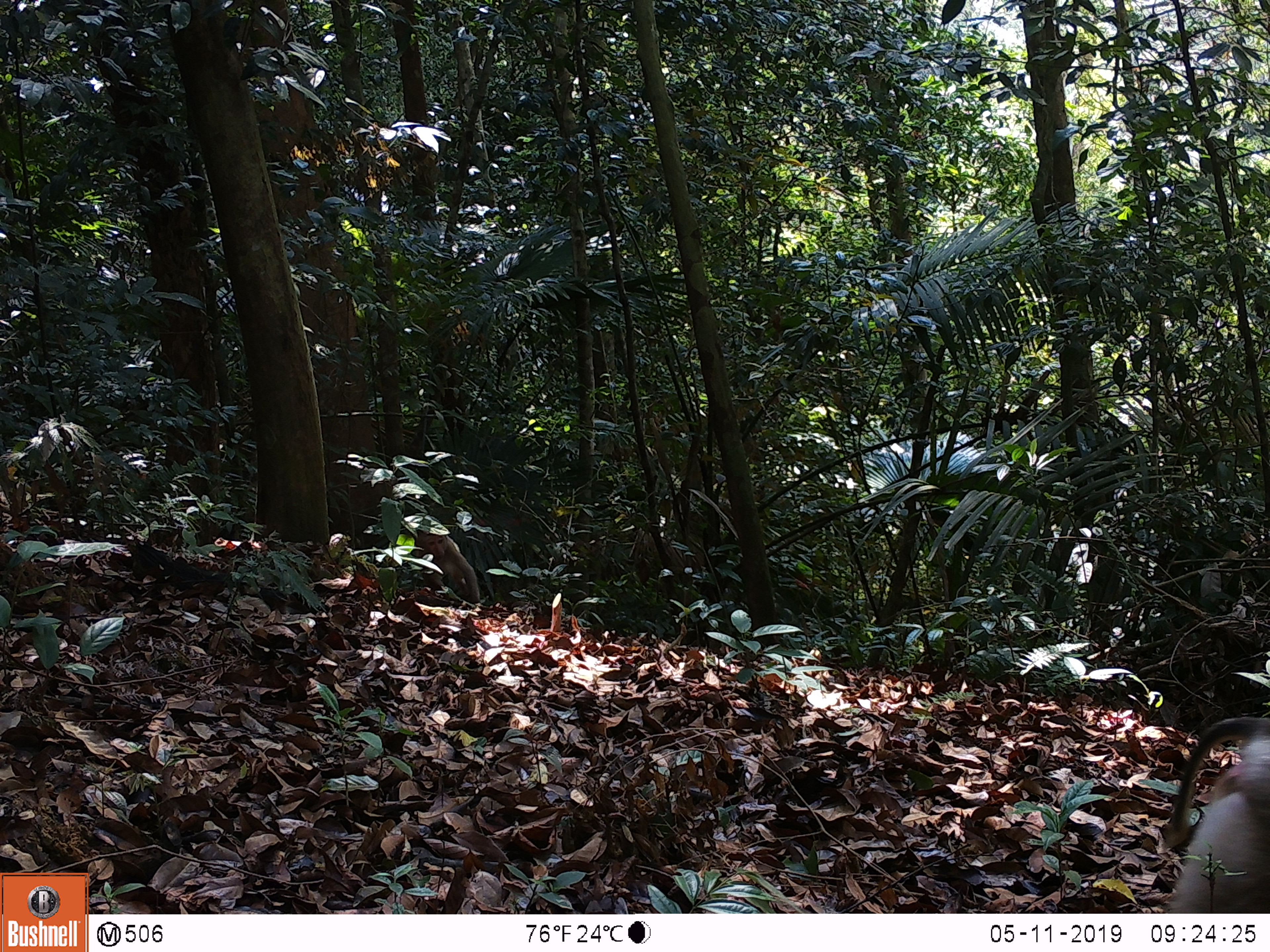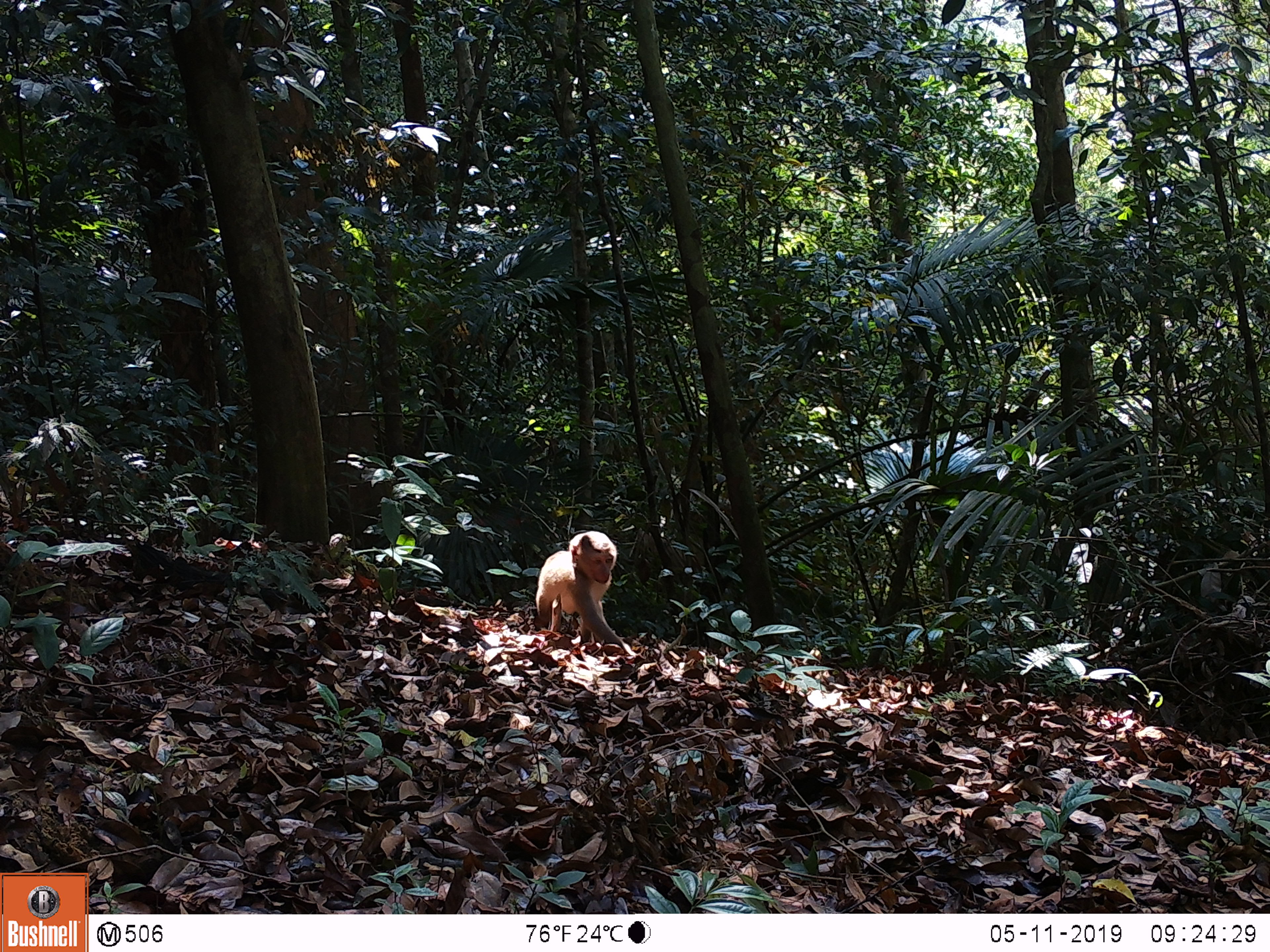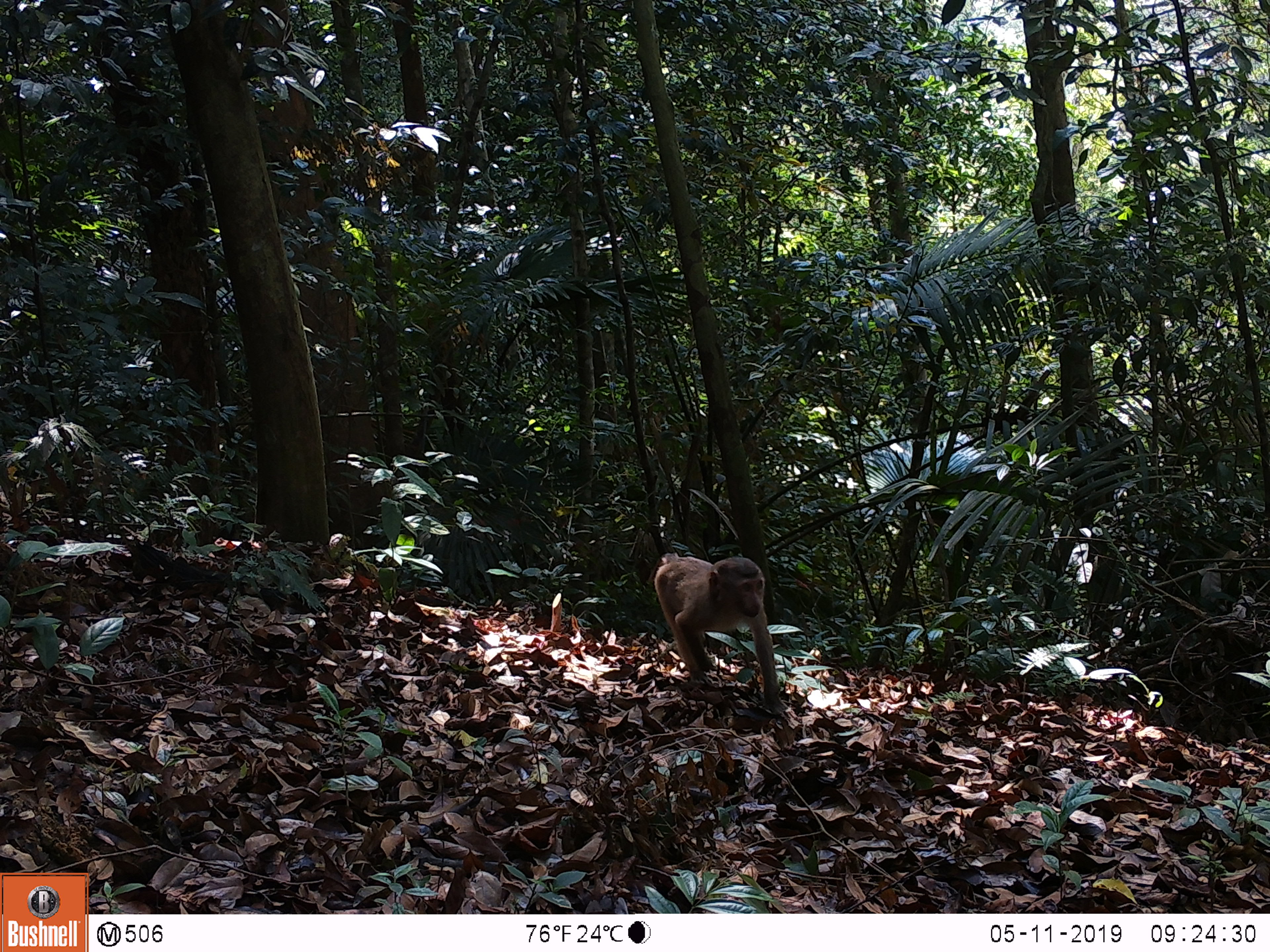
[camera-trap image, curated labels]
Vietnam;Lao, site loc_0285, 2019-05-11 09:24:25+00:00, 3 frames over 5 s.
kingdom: Animalia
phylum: Chordata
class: Mammalia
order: Primates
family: Cercopithecidae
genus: Macaca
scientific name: Macaca nemestrina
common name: pig-tailed macaque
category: pig tailed macaque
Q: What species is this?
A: Pig tailed macaque (pig-tailed macaque) (Macaca nemestrina).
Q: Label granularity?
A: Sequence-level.